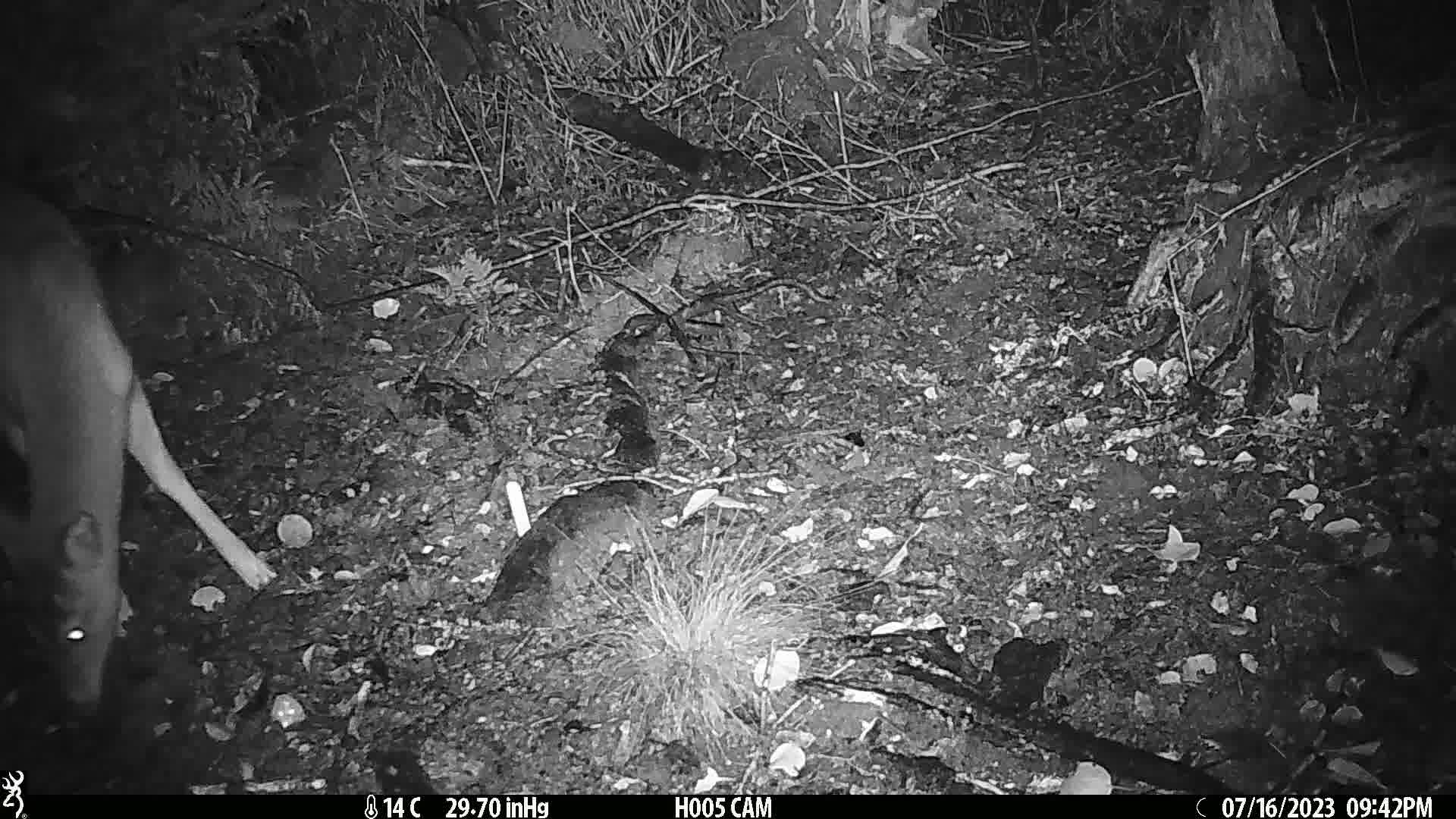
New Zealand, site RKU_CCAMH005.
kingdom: Animalia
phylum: Chordata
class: Mammalia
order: Artiodactyla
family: Cervidae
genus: Odocoileus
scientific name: Odocoileus virginianus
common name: white-tailed deer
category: white tailed deer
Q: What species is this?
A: White tailed deer (white-tailed deer) (Odocoileus virginianus).